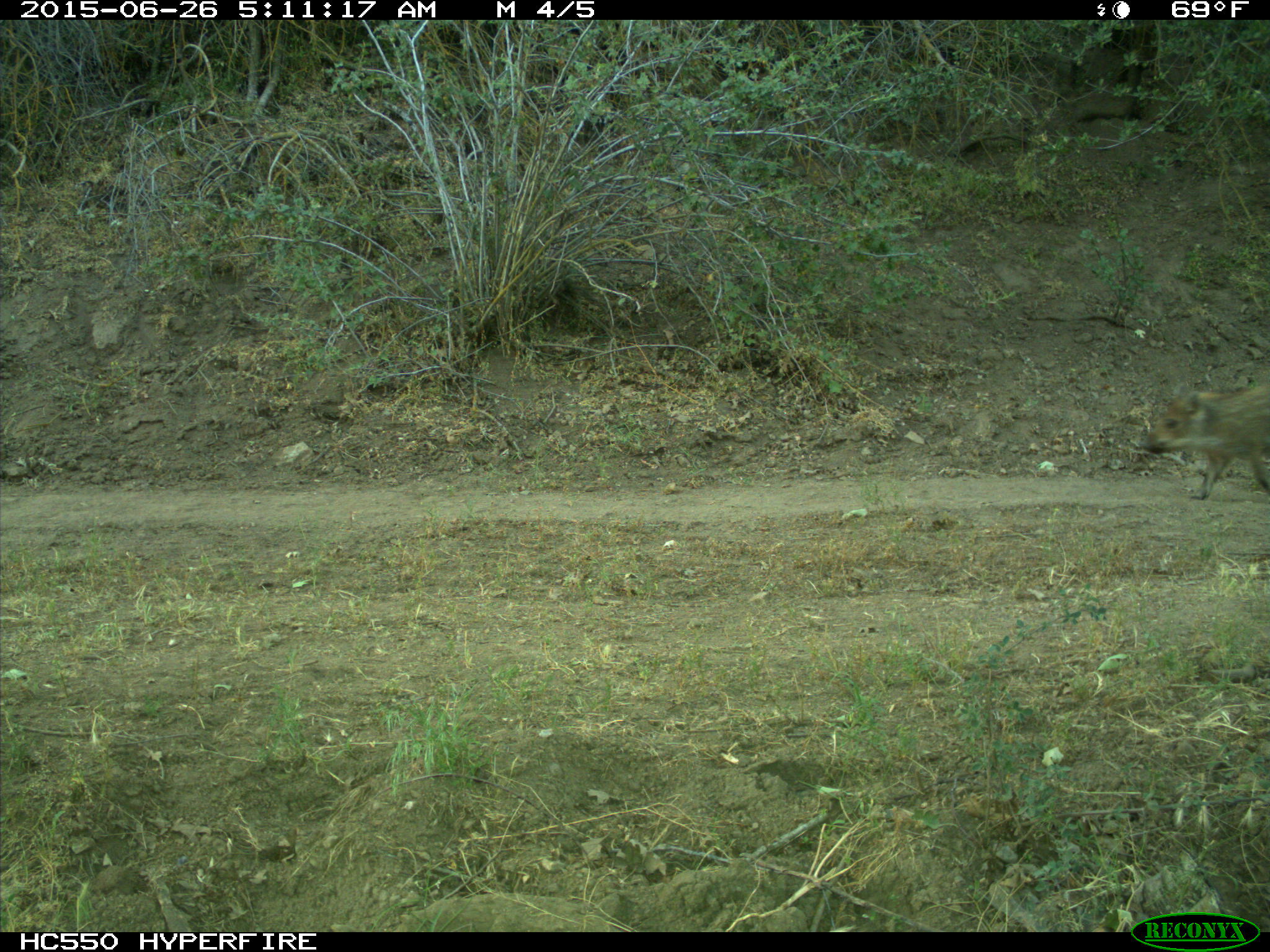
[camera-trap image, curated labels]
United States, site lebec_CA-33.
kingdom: Animalia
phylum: Chordata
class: Mammalia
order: Artiodactyla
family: Suidae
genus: Sus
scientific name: Sus scrofa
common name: wild boar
Sus scrofa (wild boar).